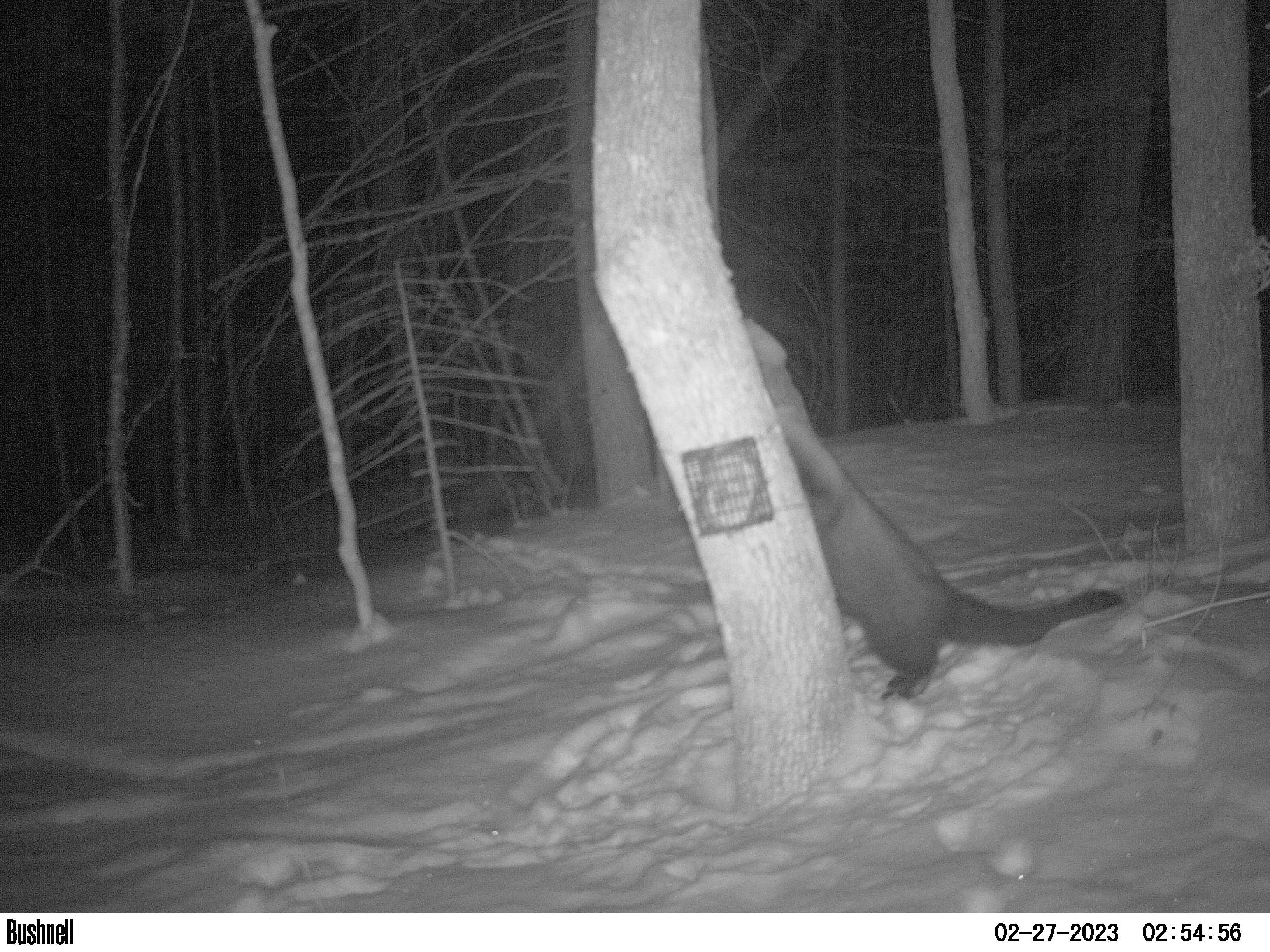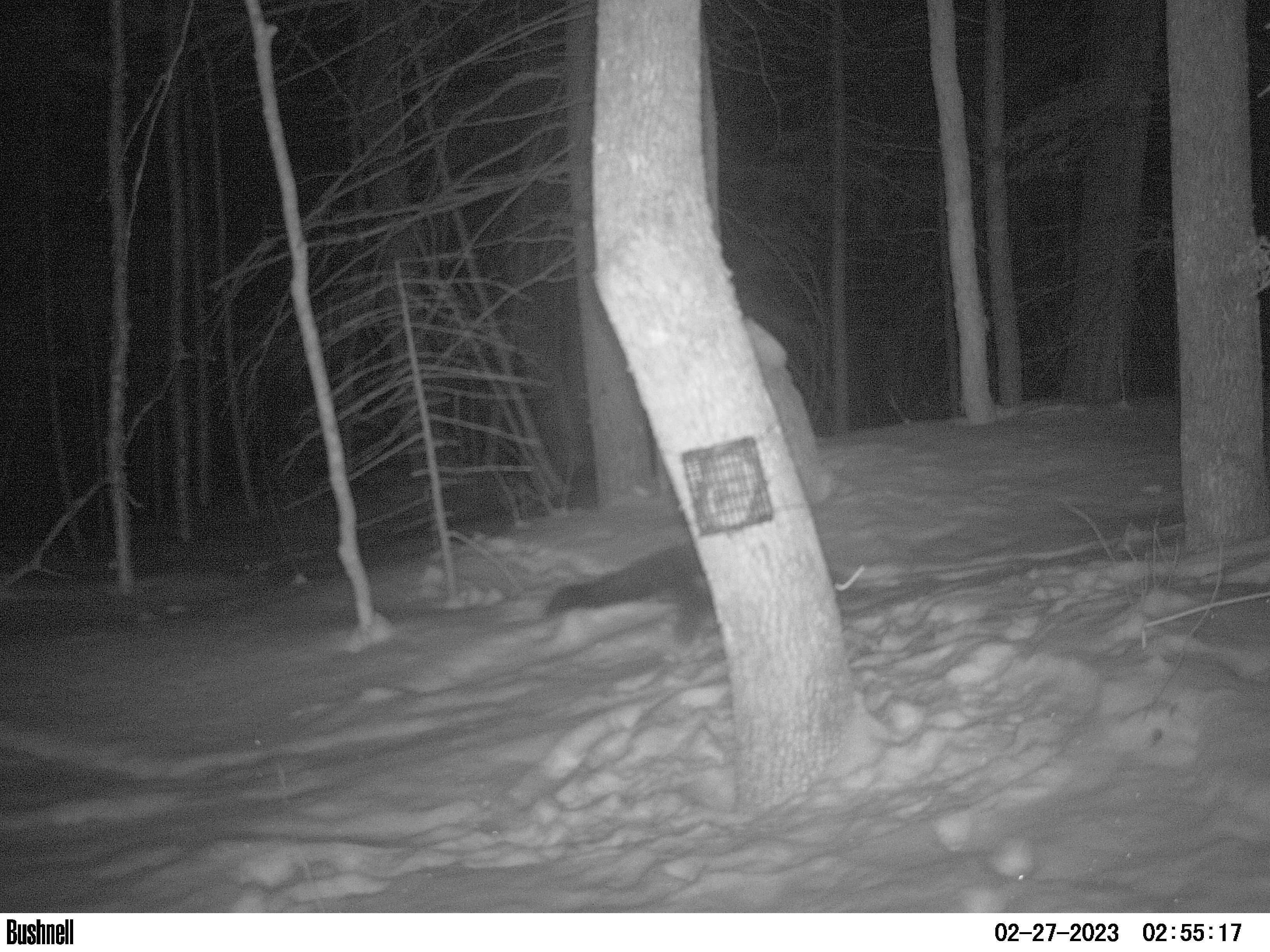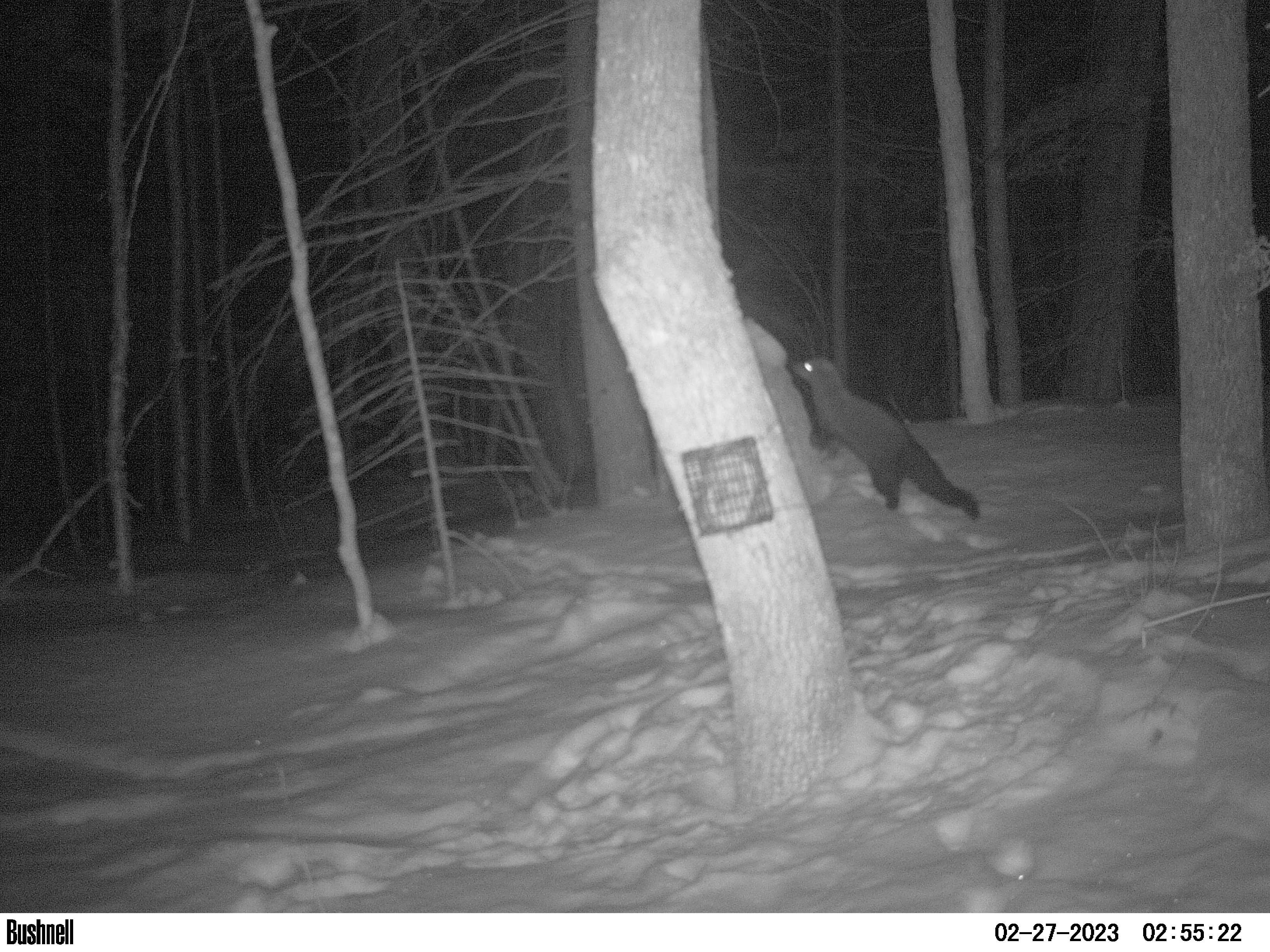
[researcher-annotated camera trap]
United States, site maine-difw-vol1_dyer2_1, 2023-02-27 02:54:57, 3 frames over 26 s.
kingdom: Animalia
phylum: Chordata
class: Mammalia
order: Carnivora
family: Mustelidae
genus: Pekania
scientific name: Pekania pennanti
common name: fisher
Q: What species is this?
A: Fisher (Pekania pennanti).